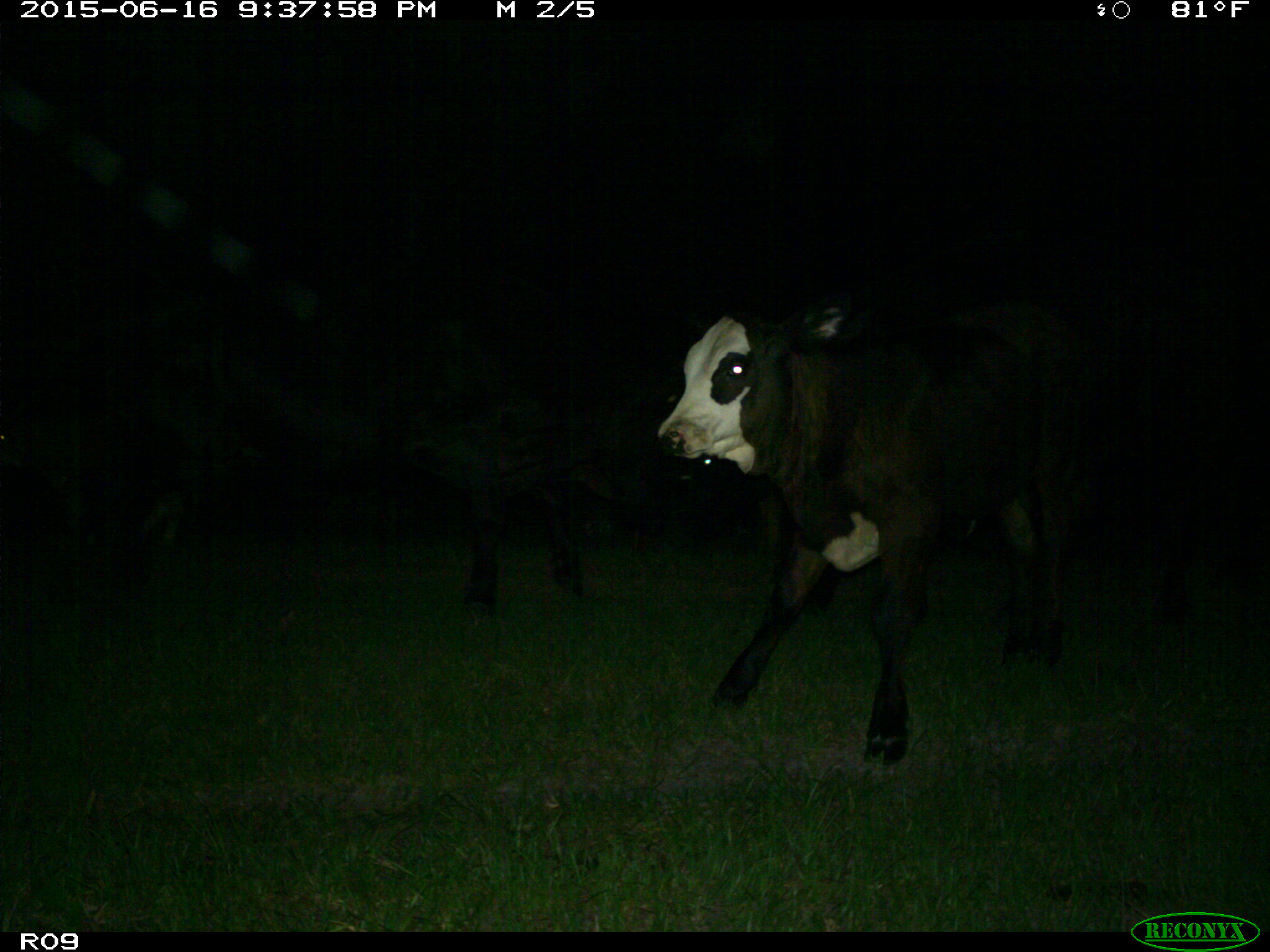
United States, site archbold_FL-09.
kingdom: Animalia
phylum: Chordata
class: Mammalia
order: Artiodactyla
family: Bovidae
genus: Bos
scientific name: Bos taurus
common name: domestic cow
Bos taurus (domestic cow).